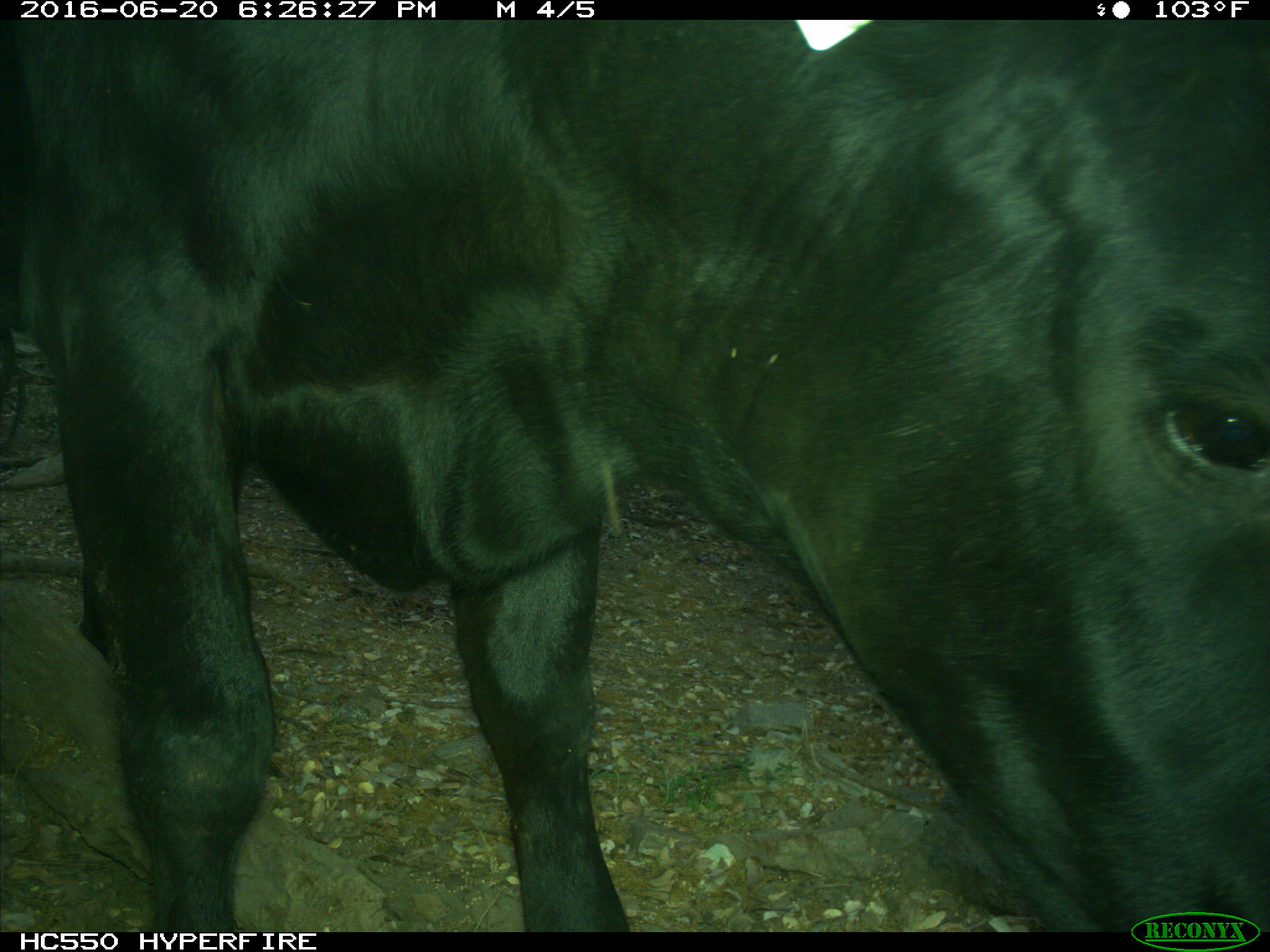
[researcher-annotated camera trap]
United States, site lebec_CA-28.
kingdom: Animalia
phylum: Chordata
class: Mammalia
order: Artiodactyla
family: Bovidae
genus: Bos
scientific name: Bos taurus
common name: domestic cow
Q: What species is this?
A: Bos taurus (domestic cow).